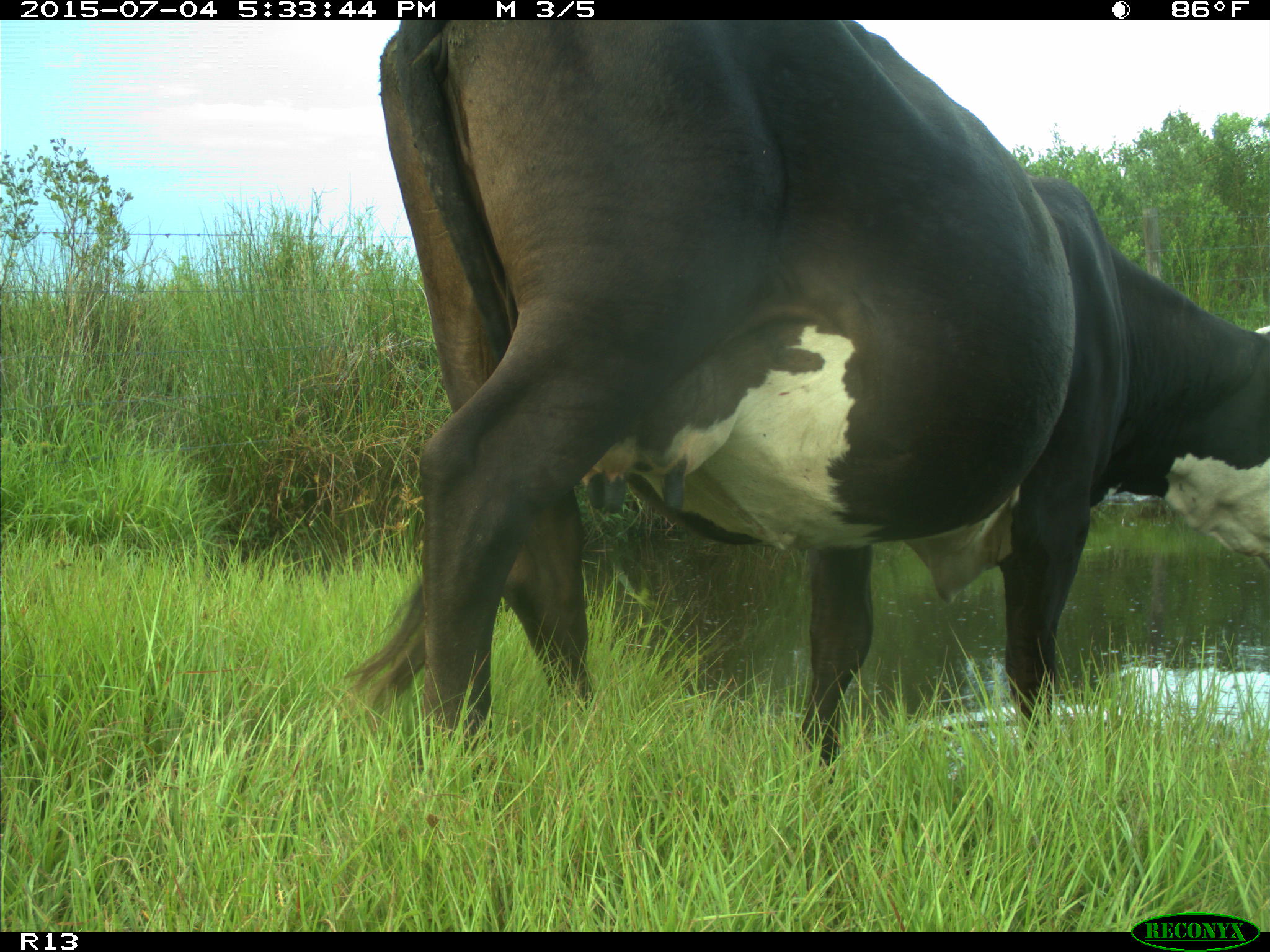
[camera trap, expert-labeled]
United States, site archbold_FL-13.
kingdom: Animalia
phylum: Chordata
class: Mammalia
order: Artiodactyla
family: Bovidae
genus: Bos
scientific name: Bos taurus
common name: domestic cow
Bos taurus (domestic cow).